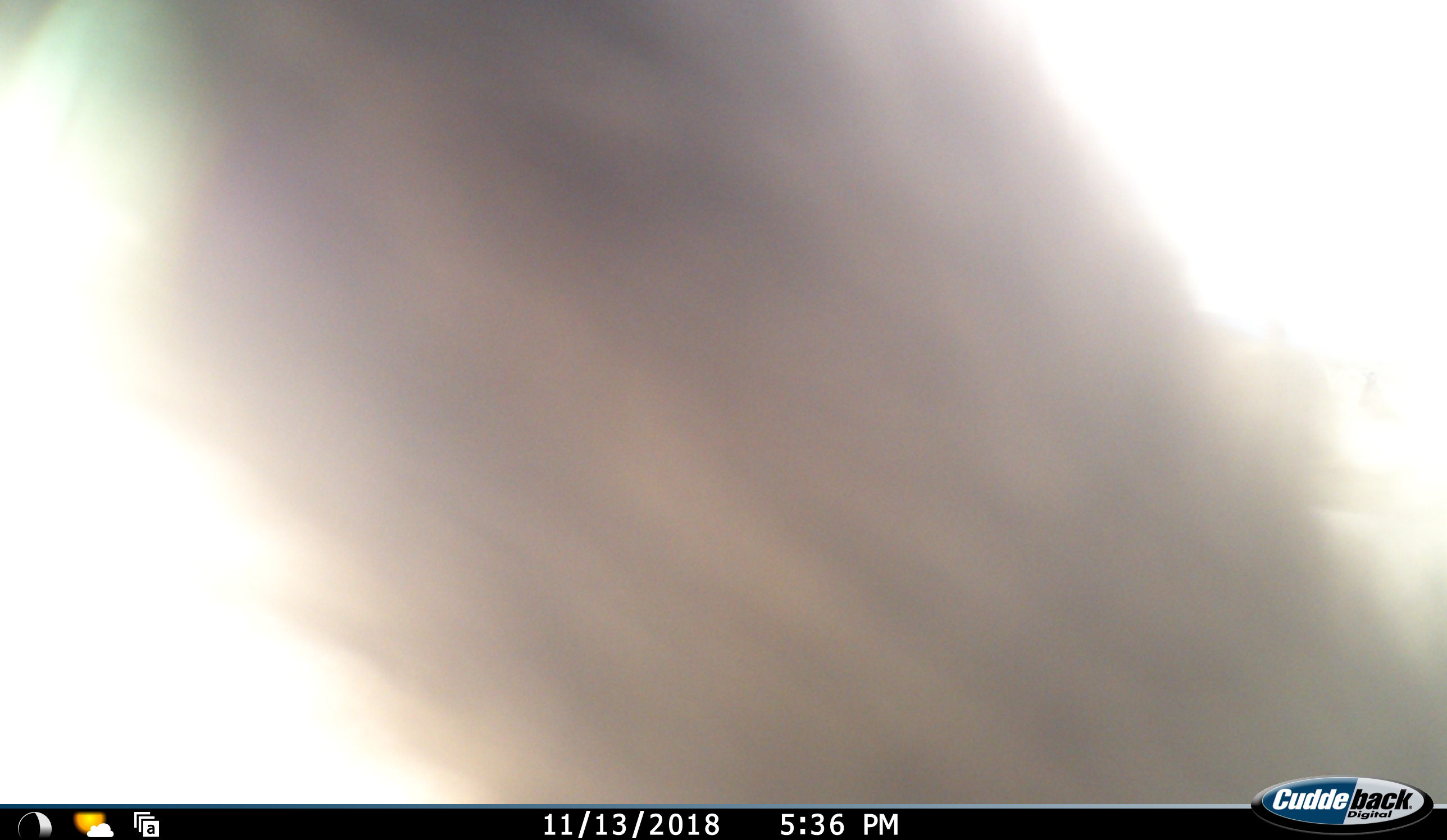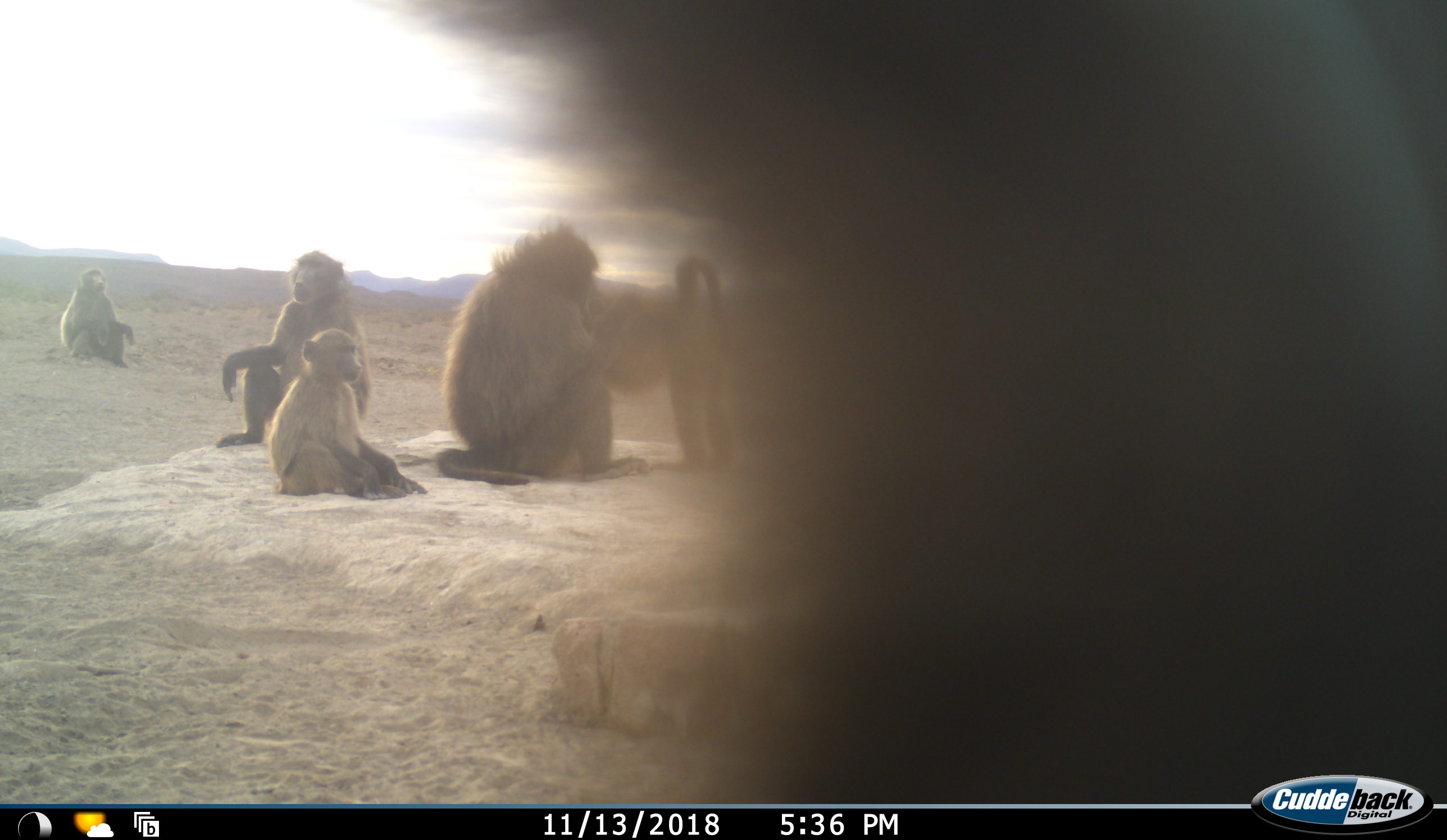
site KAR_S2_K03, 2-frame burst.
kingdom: Animalia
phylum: Chordata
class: Mammalia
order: Primates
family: Cercopithecidae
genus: Papio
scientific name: Papio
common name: baboon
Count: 6.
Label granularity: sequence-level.